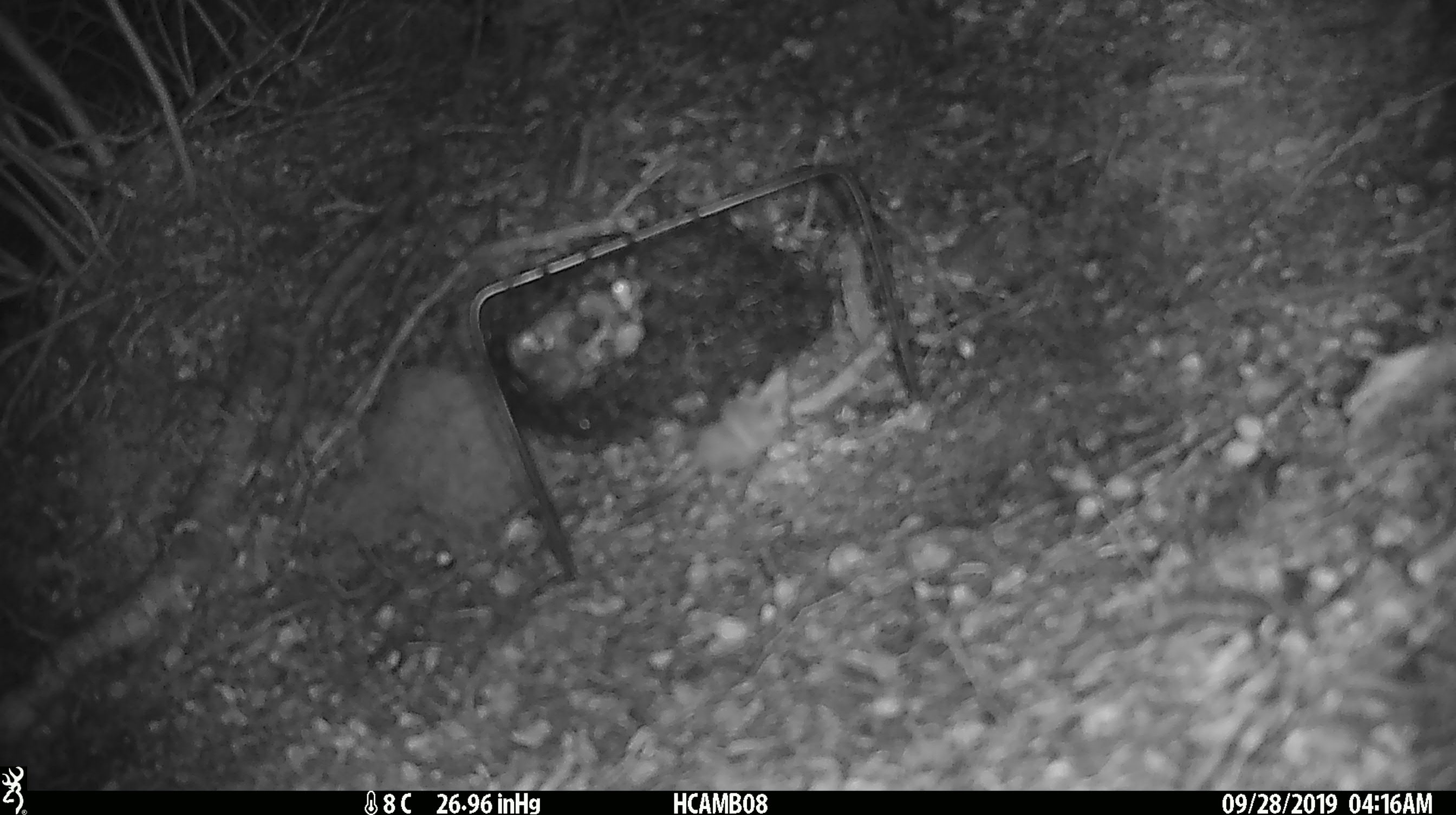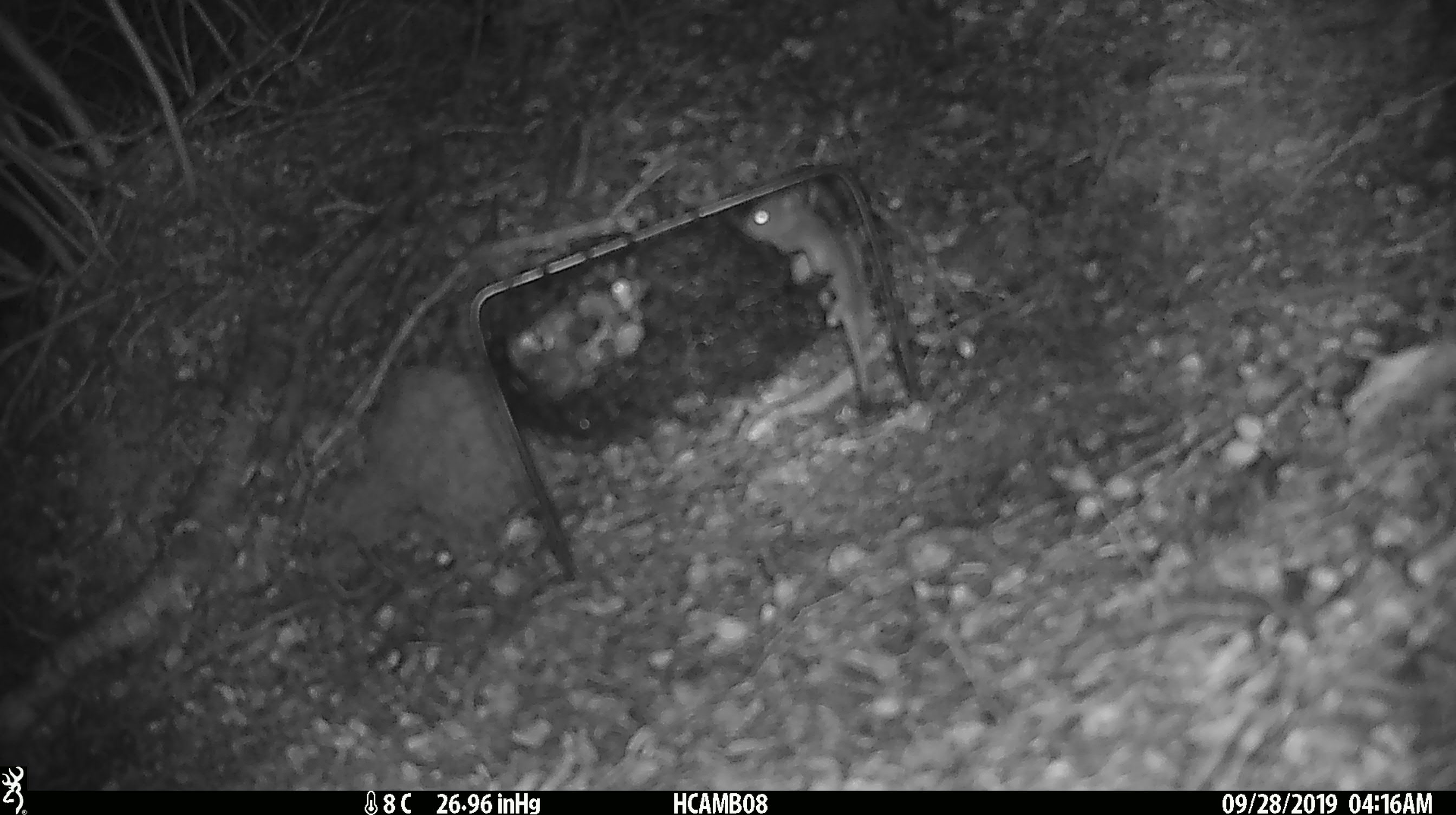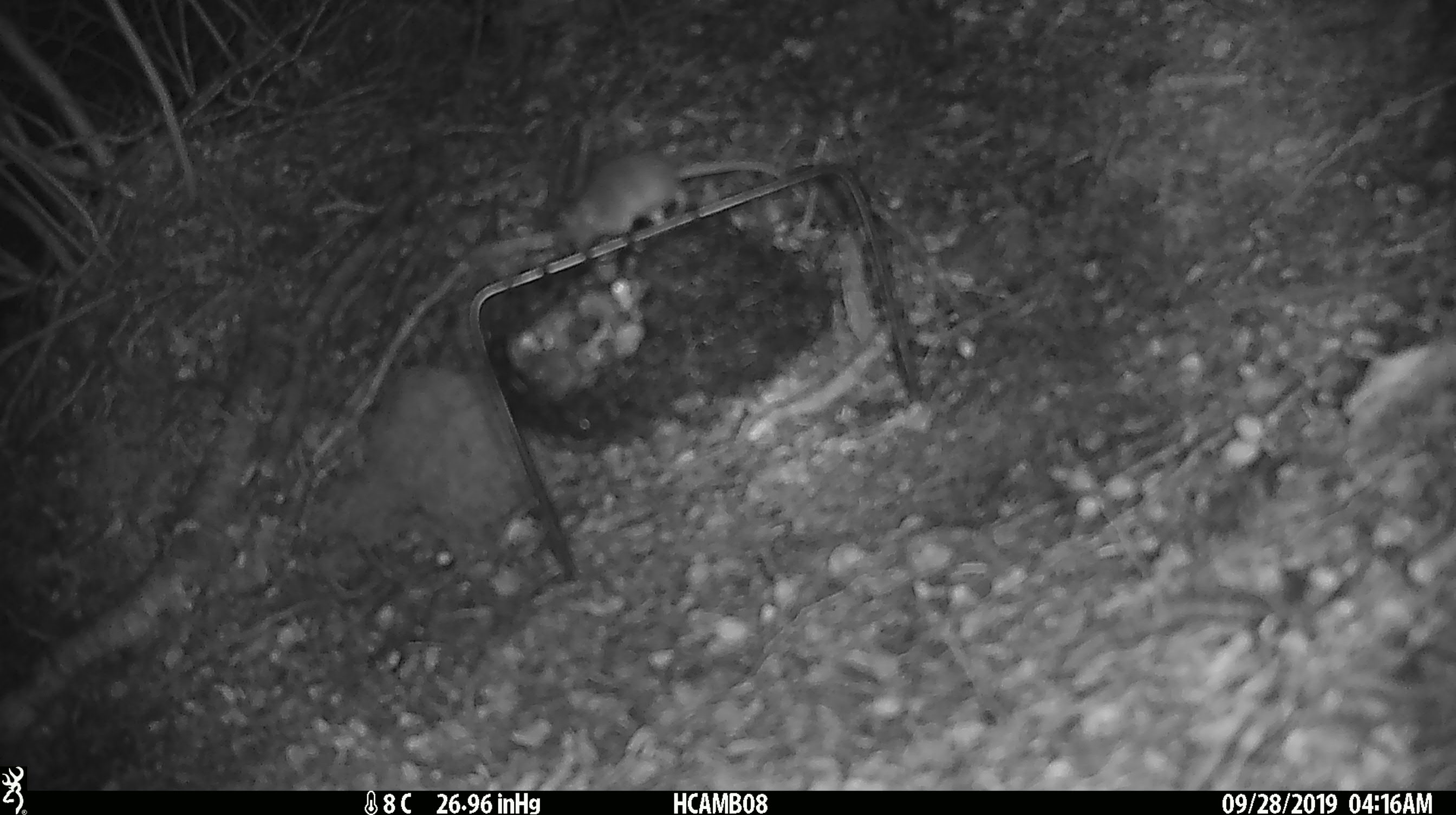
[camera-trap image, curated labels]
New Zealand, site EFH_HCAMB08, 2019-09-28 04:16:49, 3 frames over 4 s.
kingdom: Animalia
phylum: Chordata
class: Mammalia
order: Rodentia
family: Muridae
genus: Mus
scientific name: Mus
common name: mouse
Mouse (Mus).